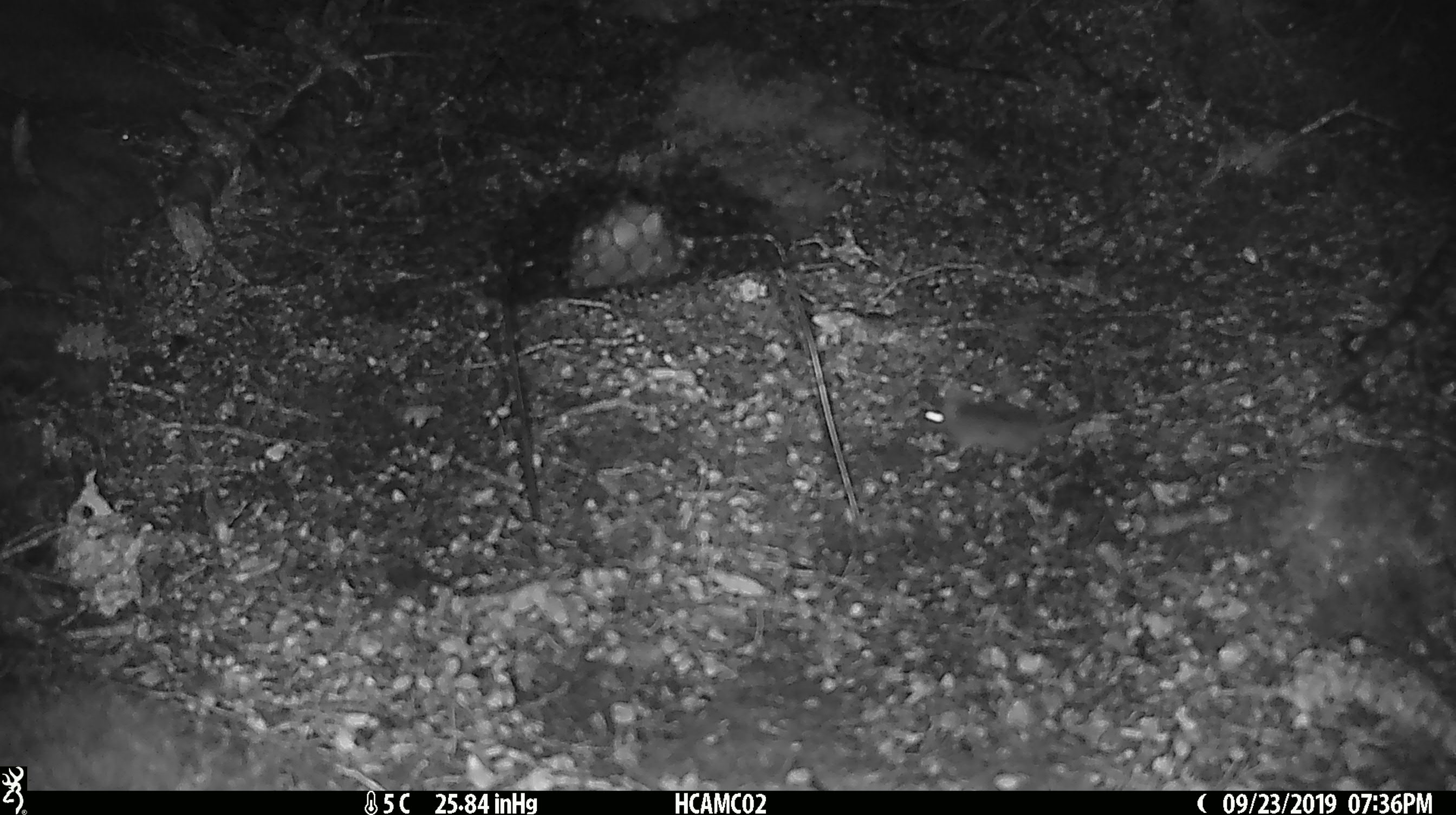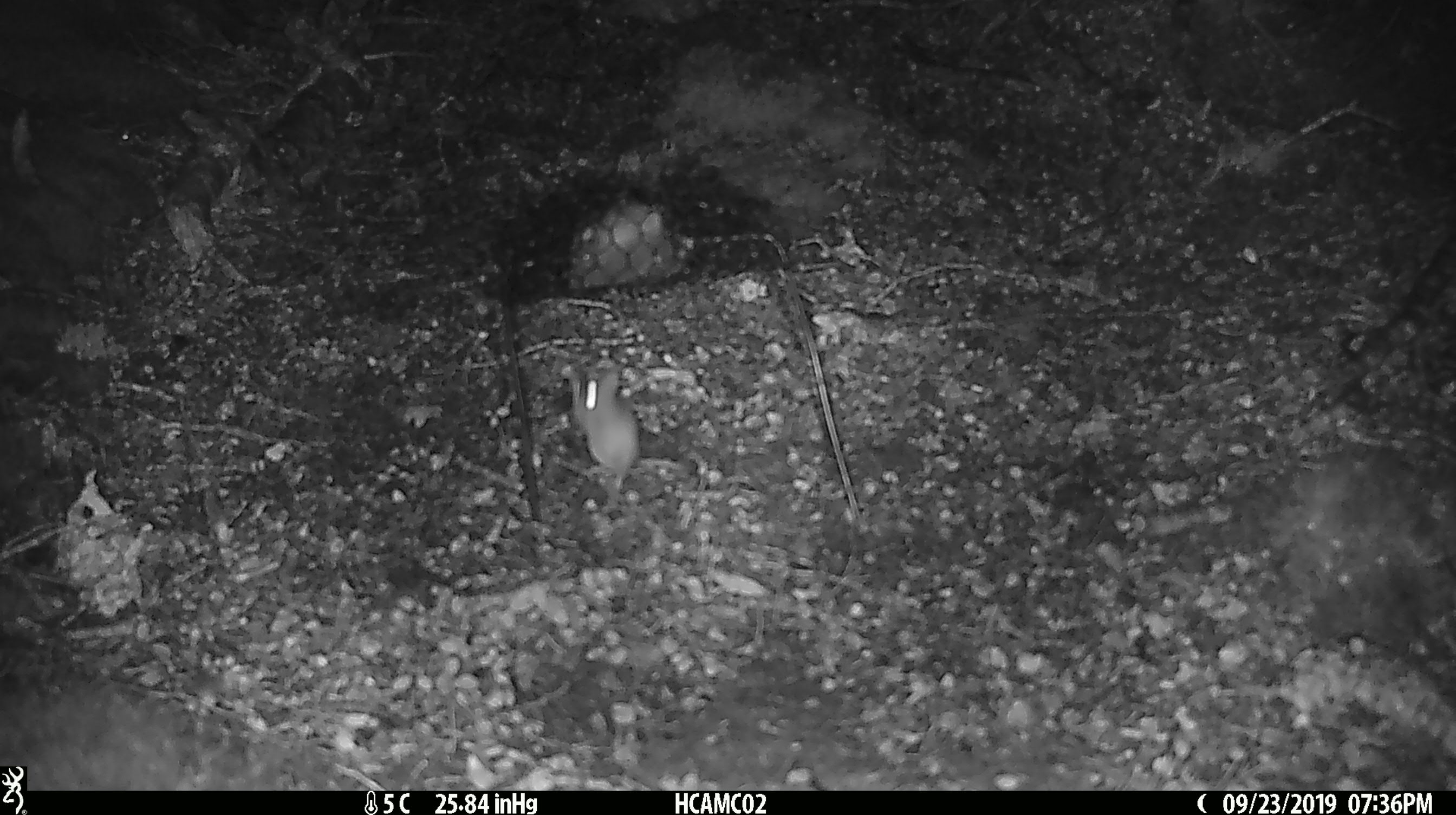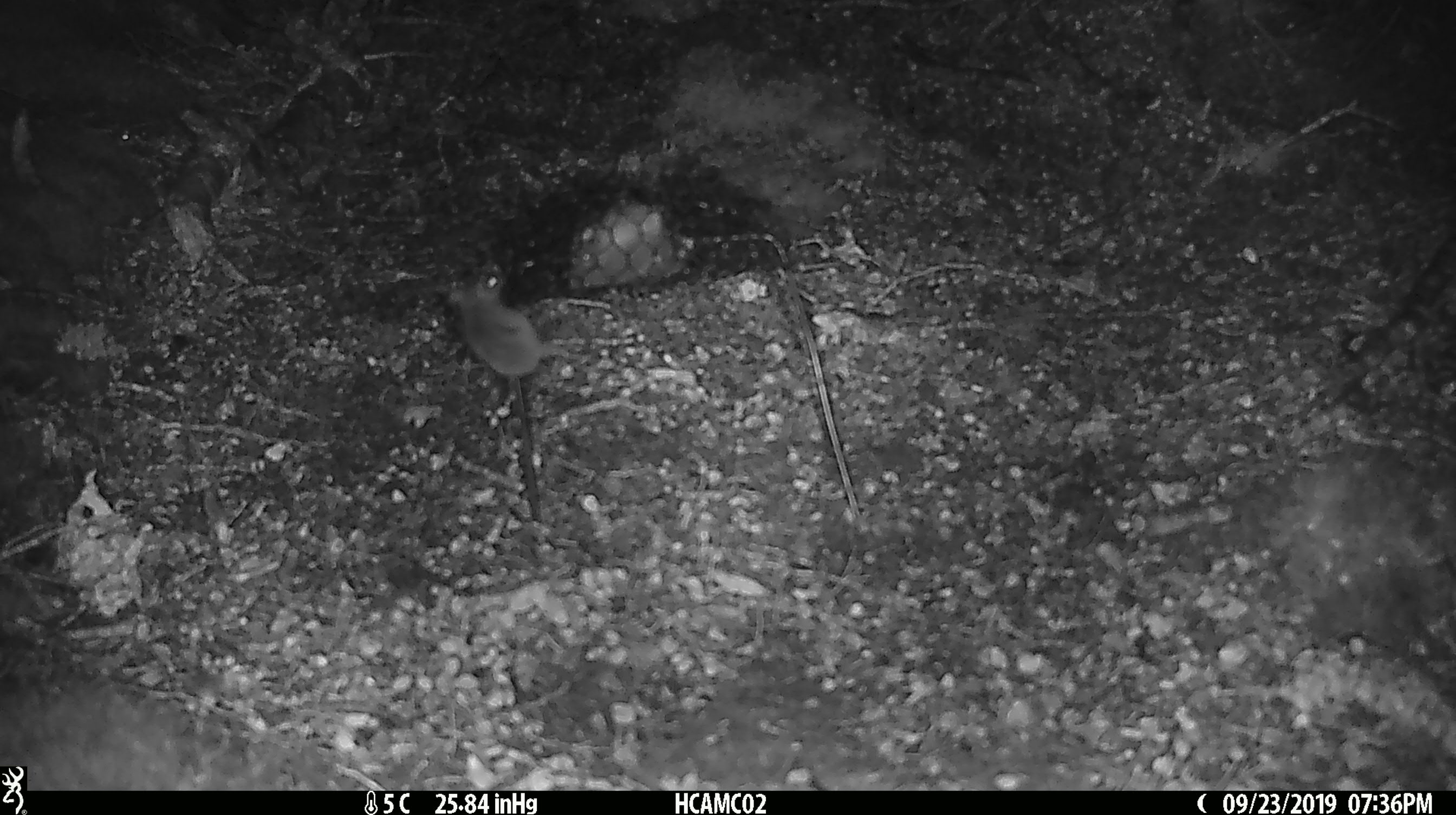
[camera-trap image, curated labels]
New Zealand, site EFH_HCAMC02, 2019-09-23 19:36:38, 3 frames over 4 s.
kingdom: Animalia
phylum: Chordata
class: Mammalia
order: Rodentia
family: Muridae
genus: Mus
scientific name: Mus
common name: mouse